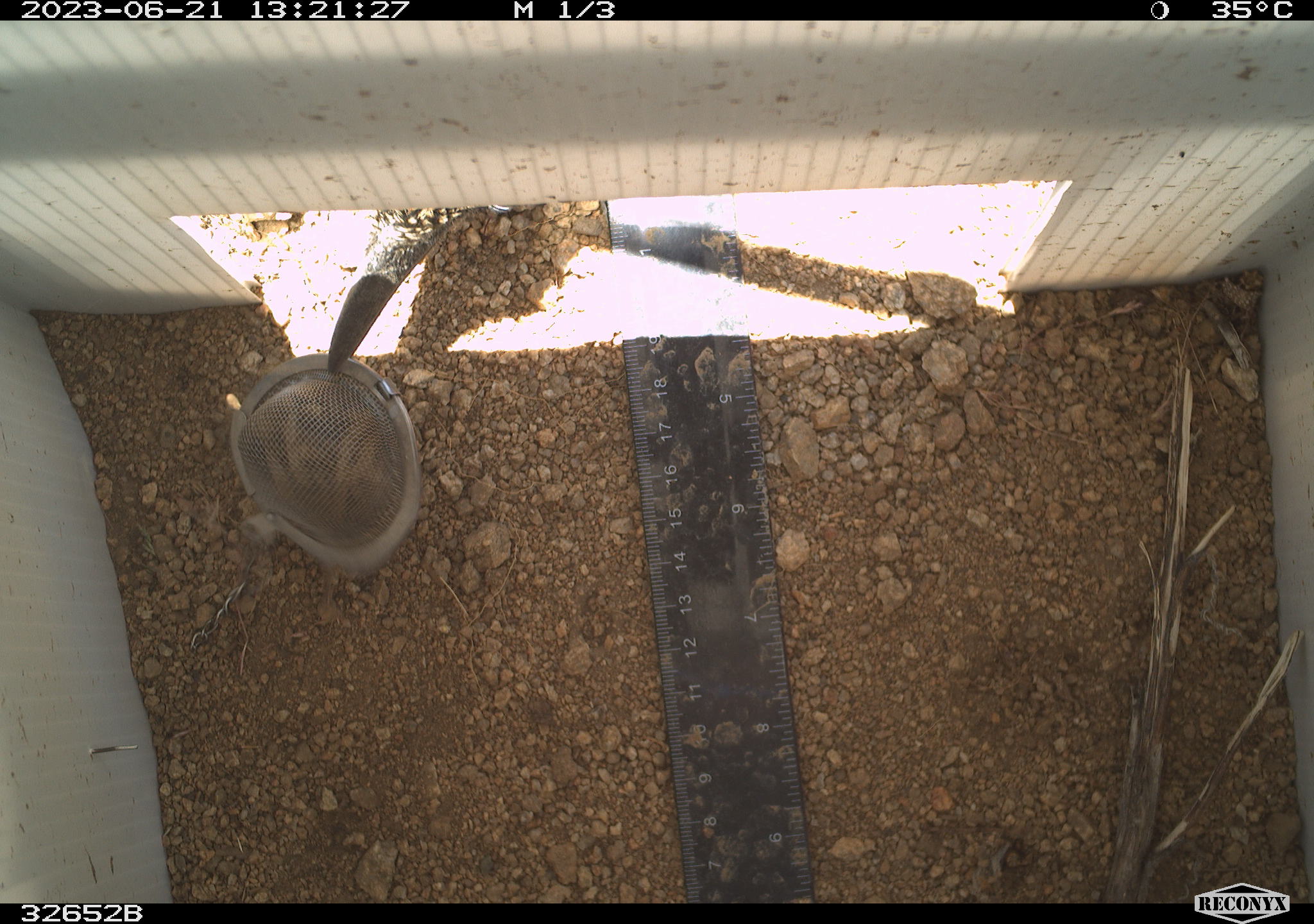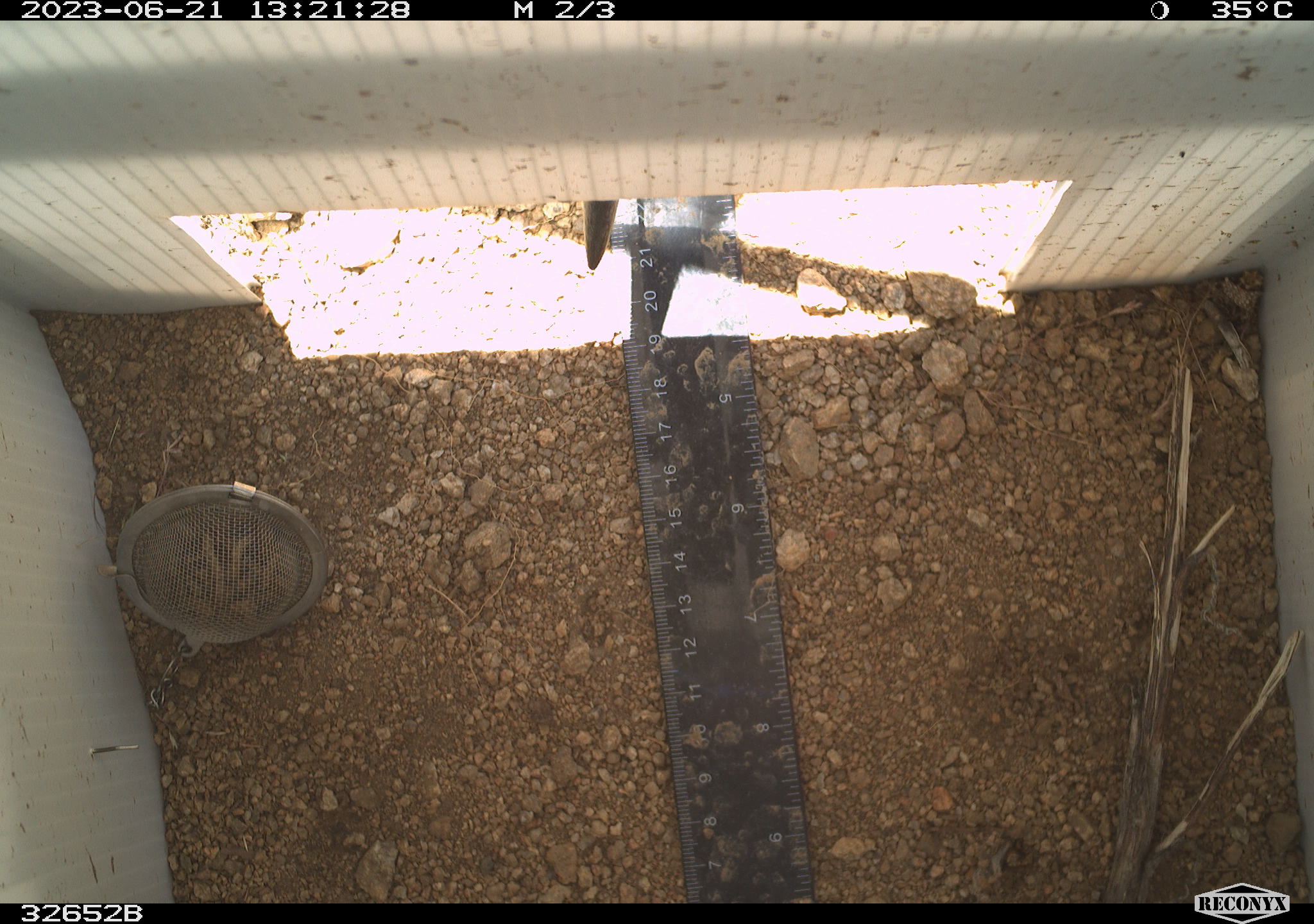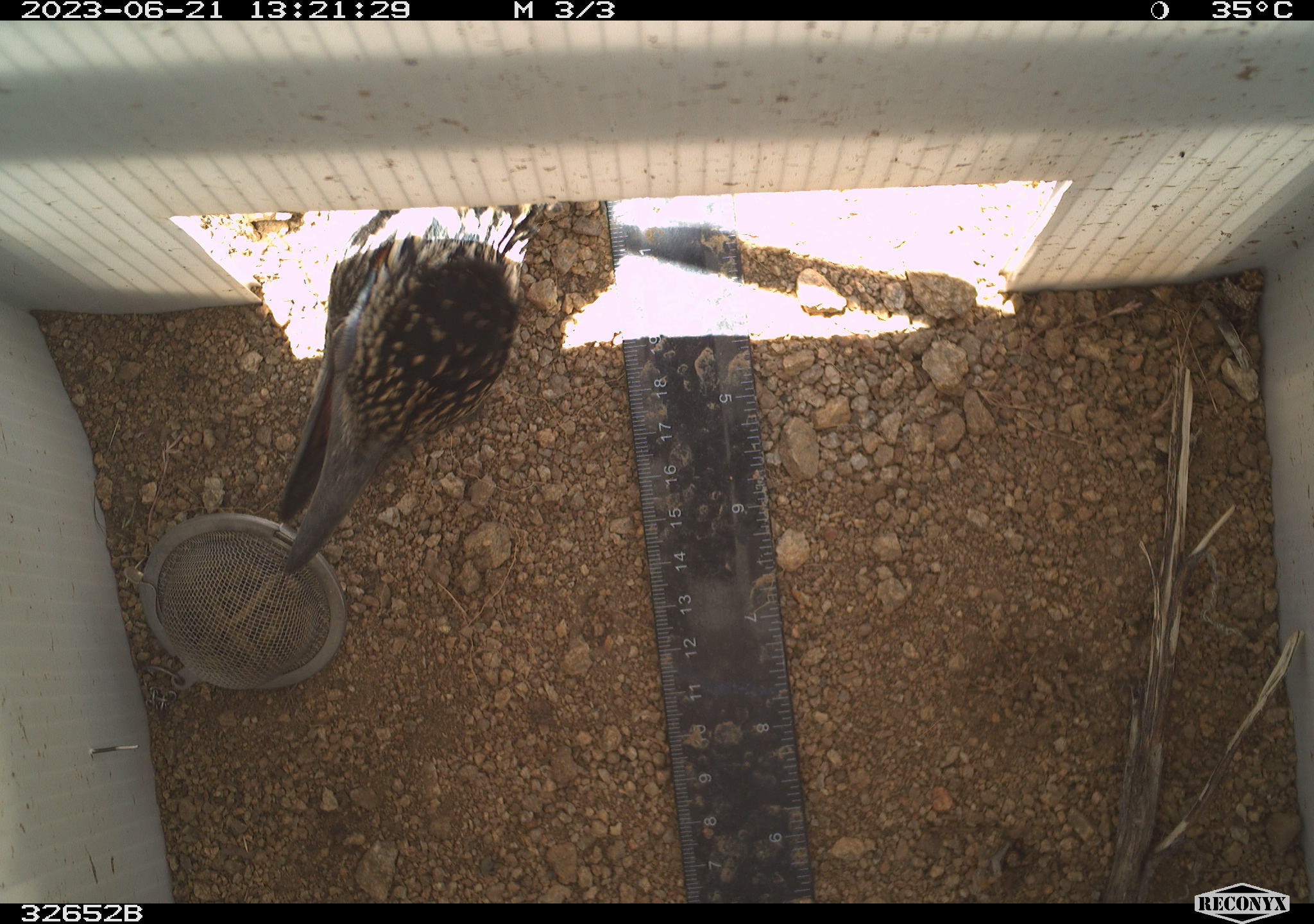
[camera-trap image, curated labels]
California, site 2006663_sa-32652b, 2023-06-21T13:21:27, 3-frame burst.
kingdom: Animalia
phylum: Chordata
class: Aves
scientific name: Aves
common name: bird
Bird (Aves).